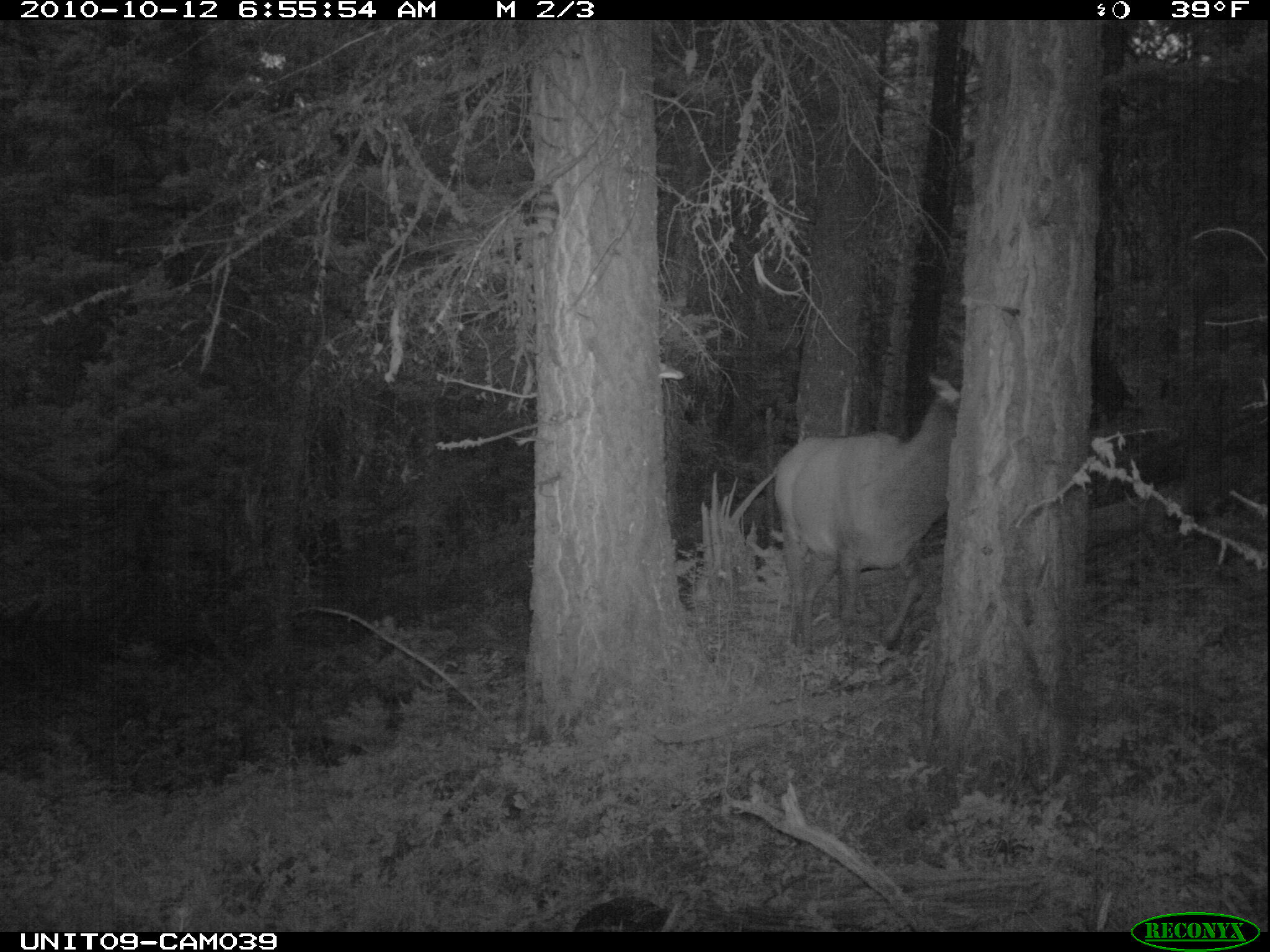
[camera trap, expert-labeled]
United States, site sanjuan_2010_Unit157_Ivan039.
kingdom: Animalia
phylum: Chordata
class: Mammalia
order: Artiodactyla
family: Cervidae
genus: Cervus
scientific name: Cervus elaphus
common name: red deer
Cervus elaphus (red deer).